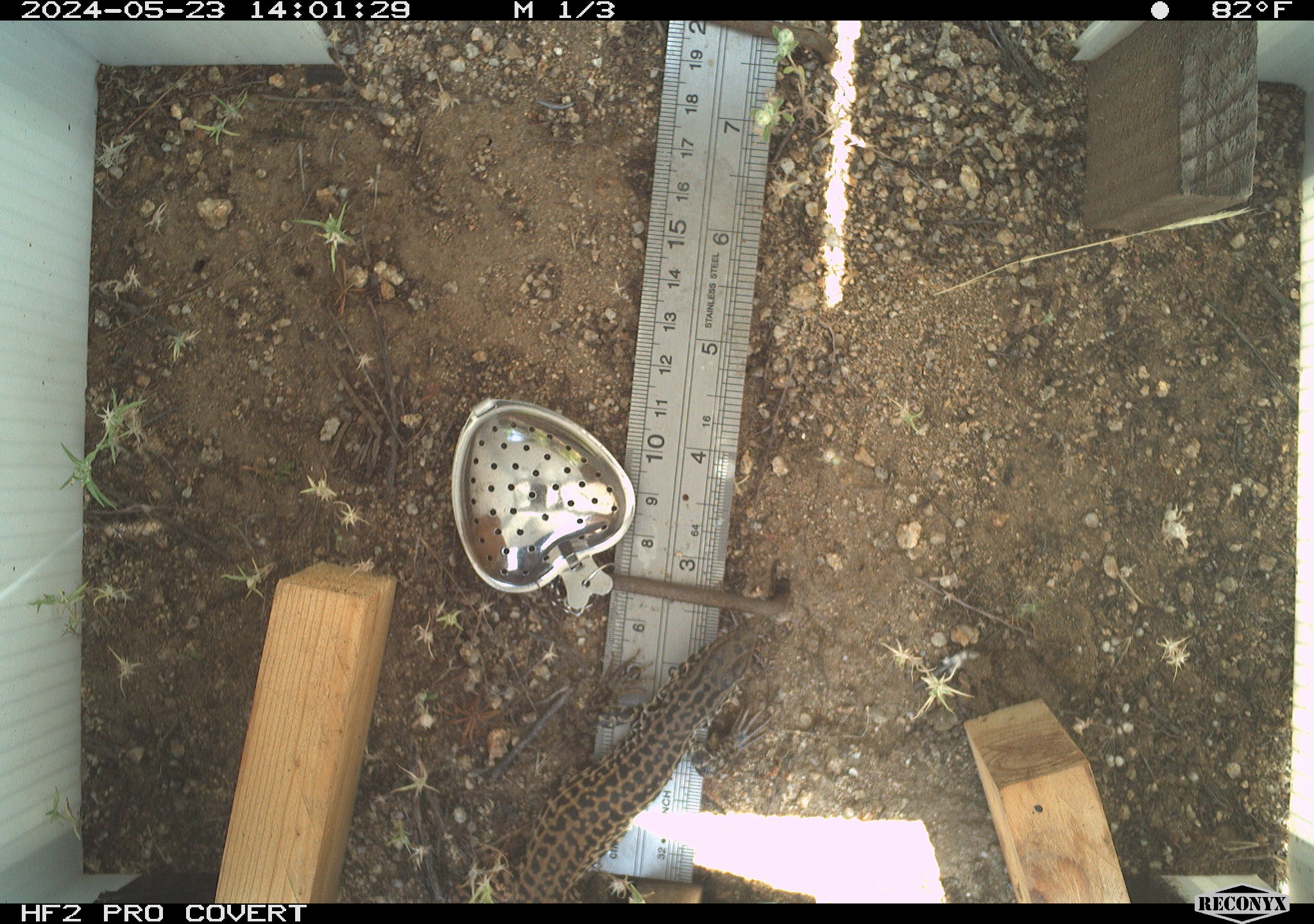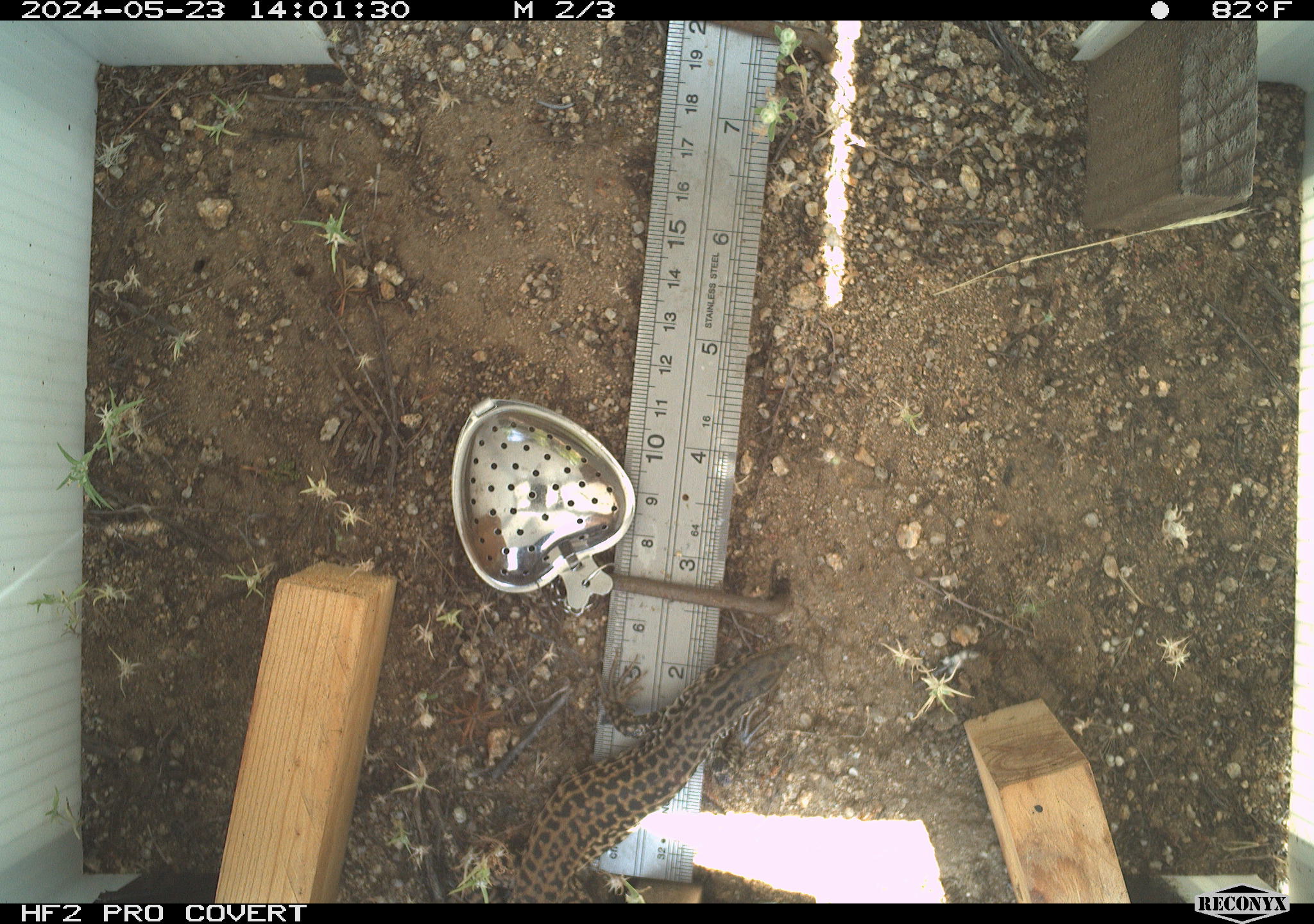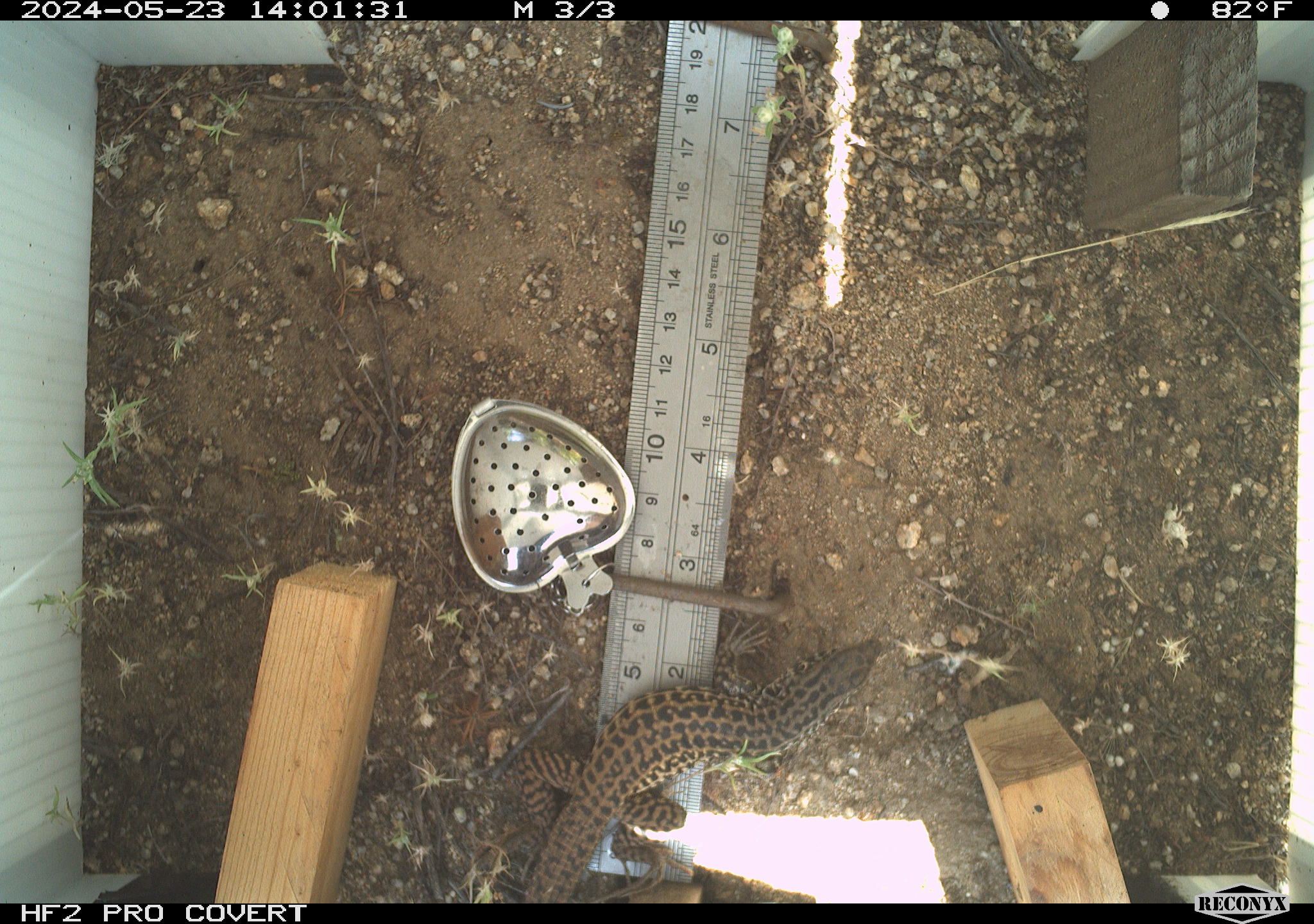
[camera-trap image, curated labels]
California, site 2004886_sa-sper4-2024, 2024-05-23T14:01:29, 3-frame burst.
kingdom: Animalia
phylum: Chordata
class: Reptilia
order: Squamata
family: Teiidae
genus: Aspidoscelis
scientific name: Aspidoscelis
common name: whiptail lizards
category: aspidoscelis species